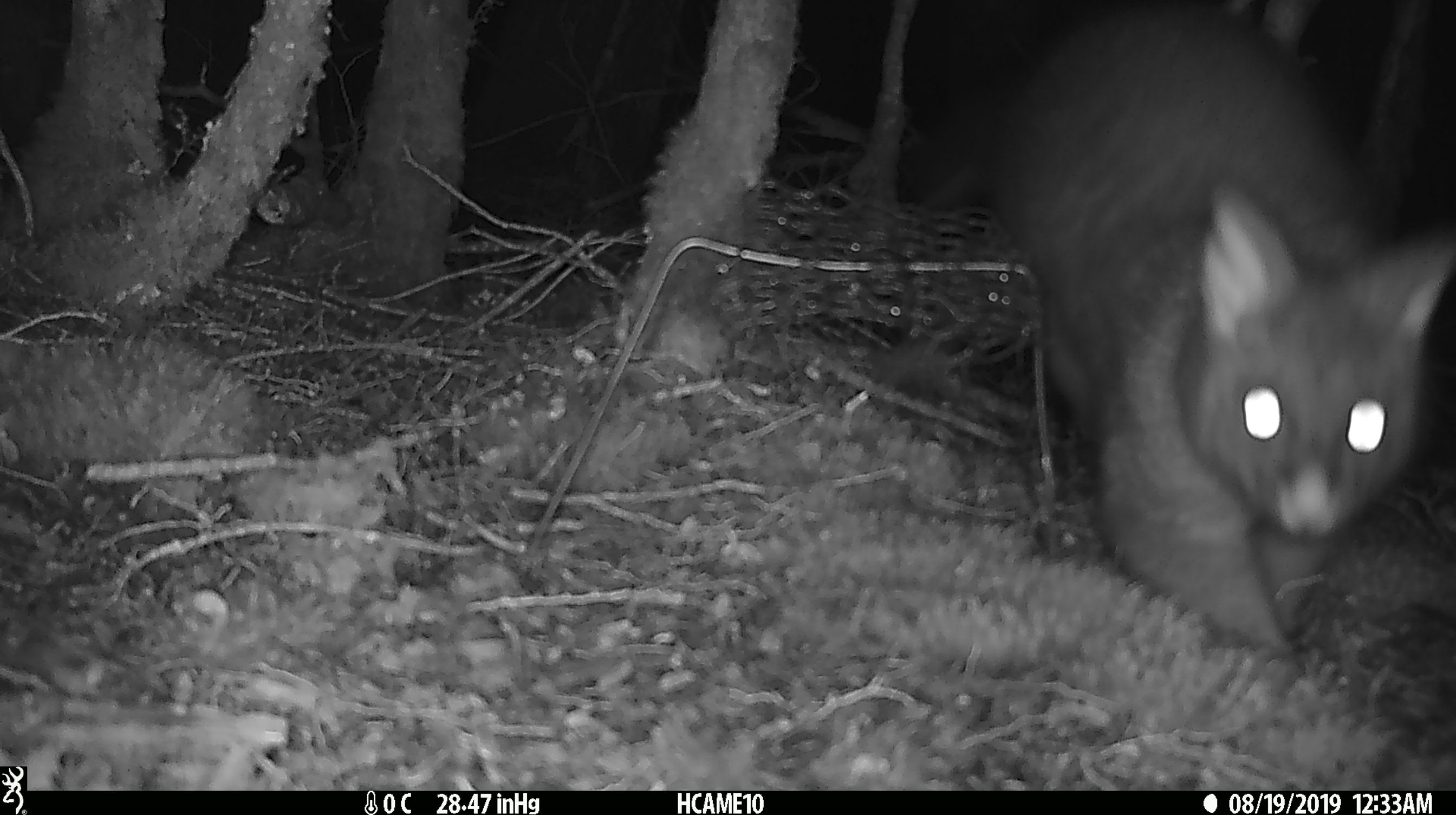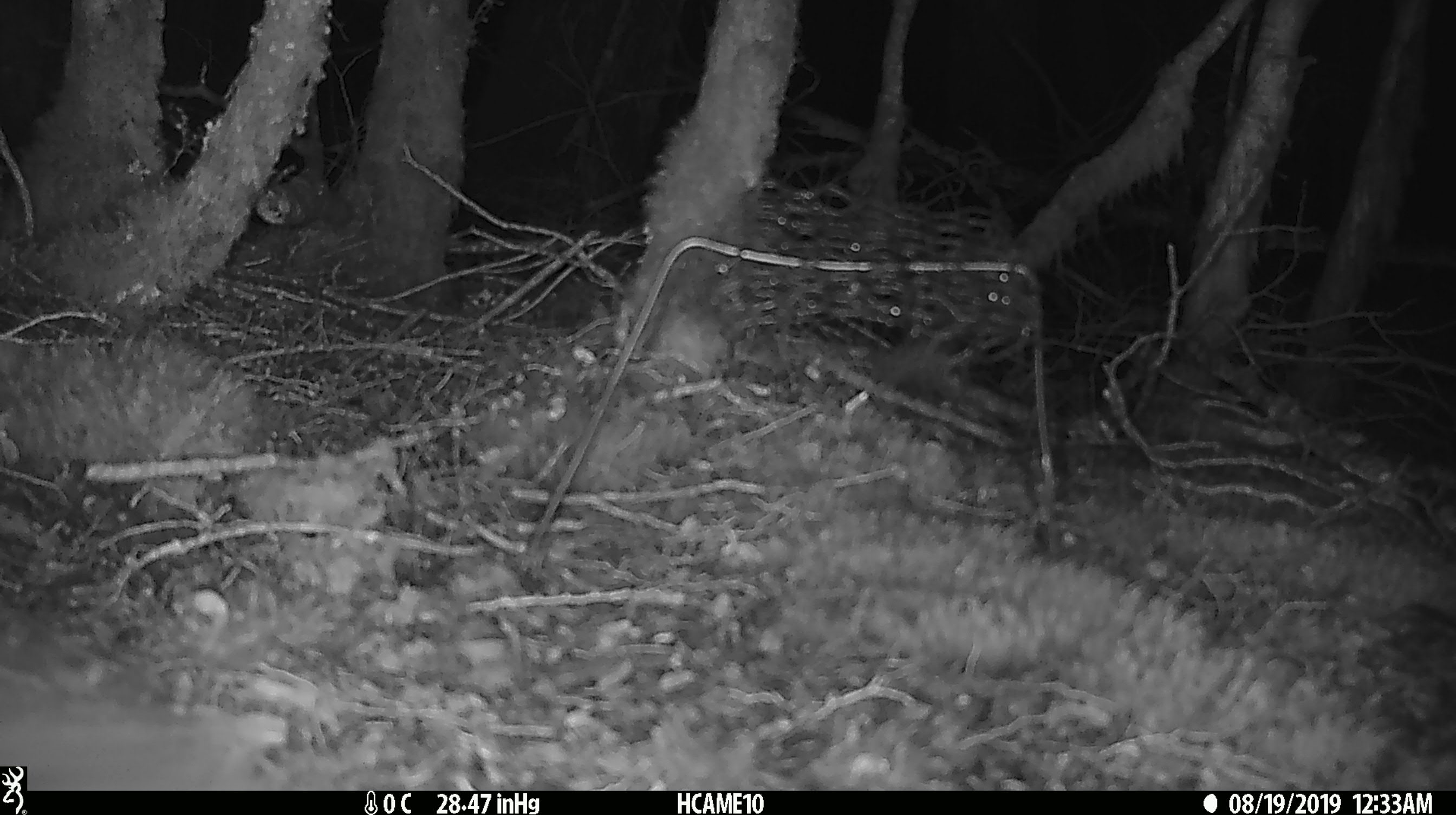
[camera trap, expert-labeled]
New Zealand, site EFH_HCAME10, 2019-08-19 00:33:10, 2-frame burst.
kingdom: Animalia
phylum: Chordata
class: Mammalia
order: Diprotodontia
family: Phalangeridae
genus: Trichosurus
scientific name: Trichosurus vulpecula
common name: common brushtail possum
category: possum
Possum (common brushtail possum) (Trichosurus vulpecula).